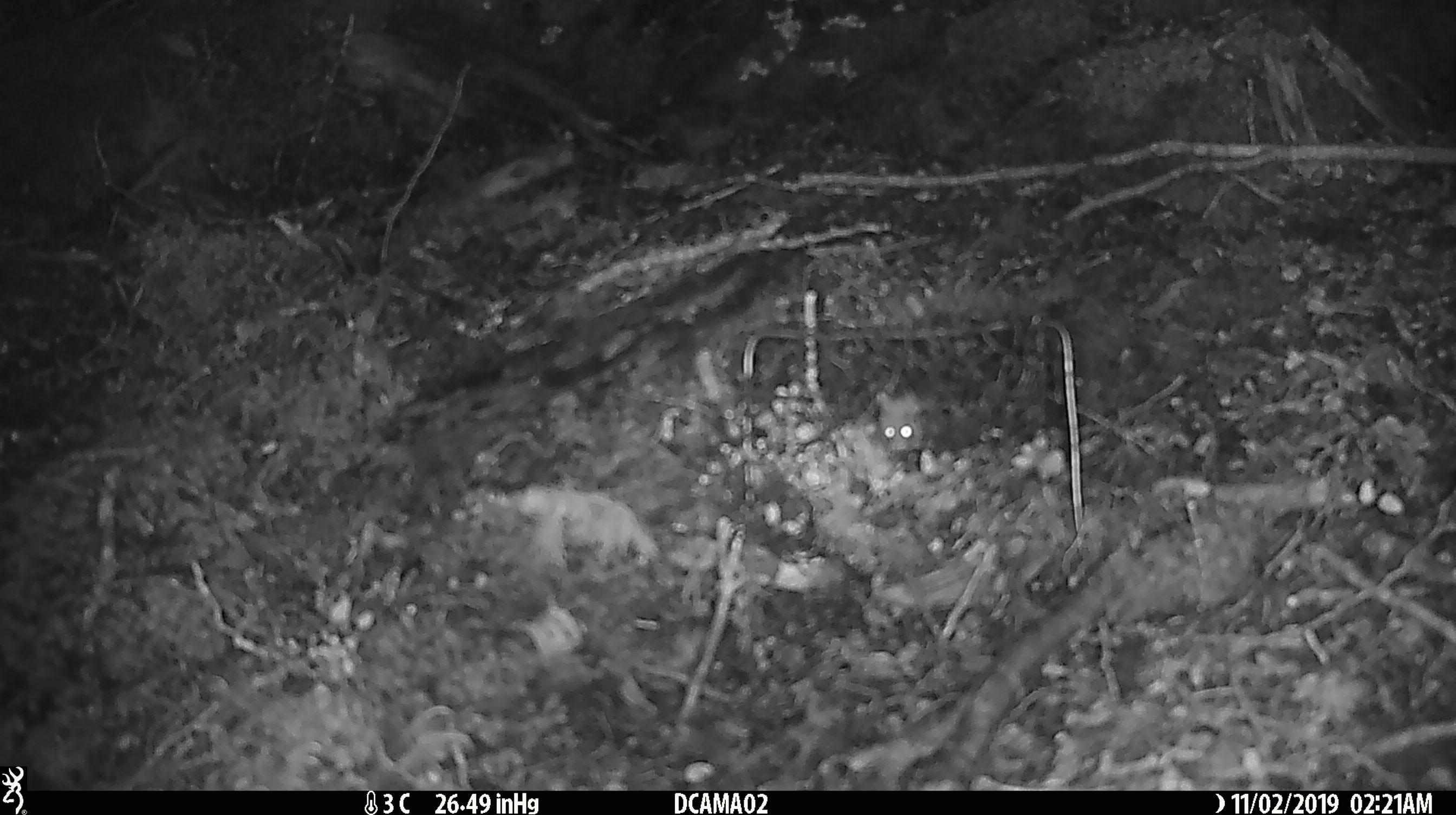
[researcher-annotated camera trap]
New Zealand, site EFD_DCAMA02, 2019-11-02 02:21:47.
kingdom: Animalia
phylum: Chordata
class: Mammalia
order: Rodentia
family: Muridae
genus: Mus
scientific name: Mus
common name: mouse